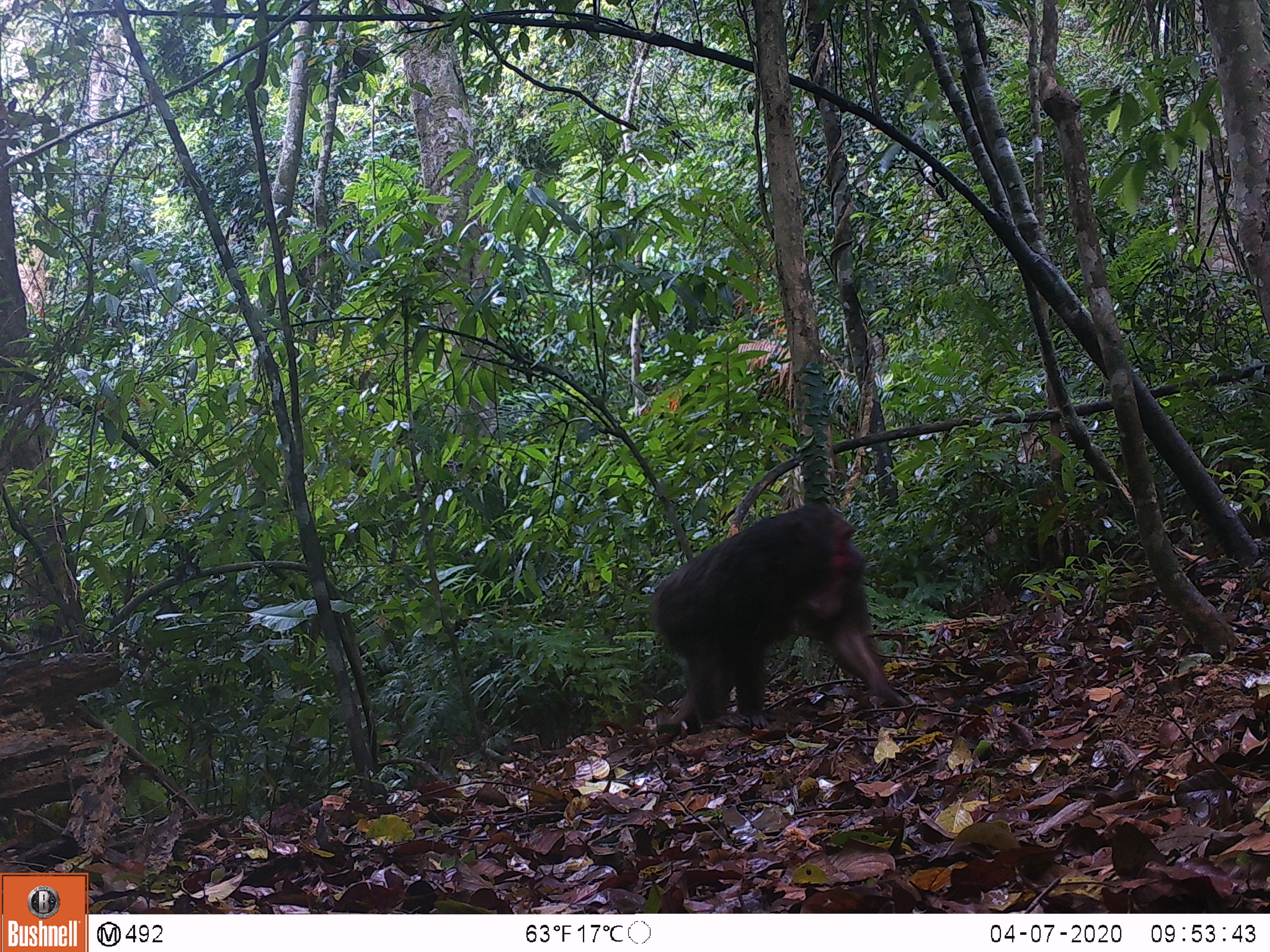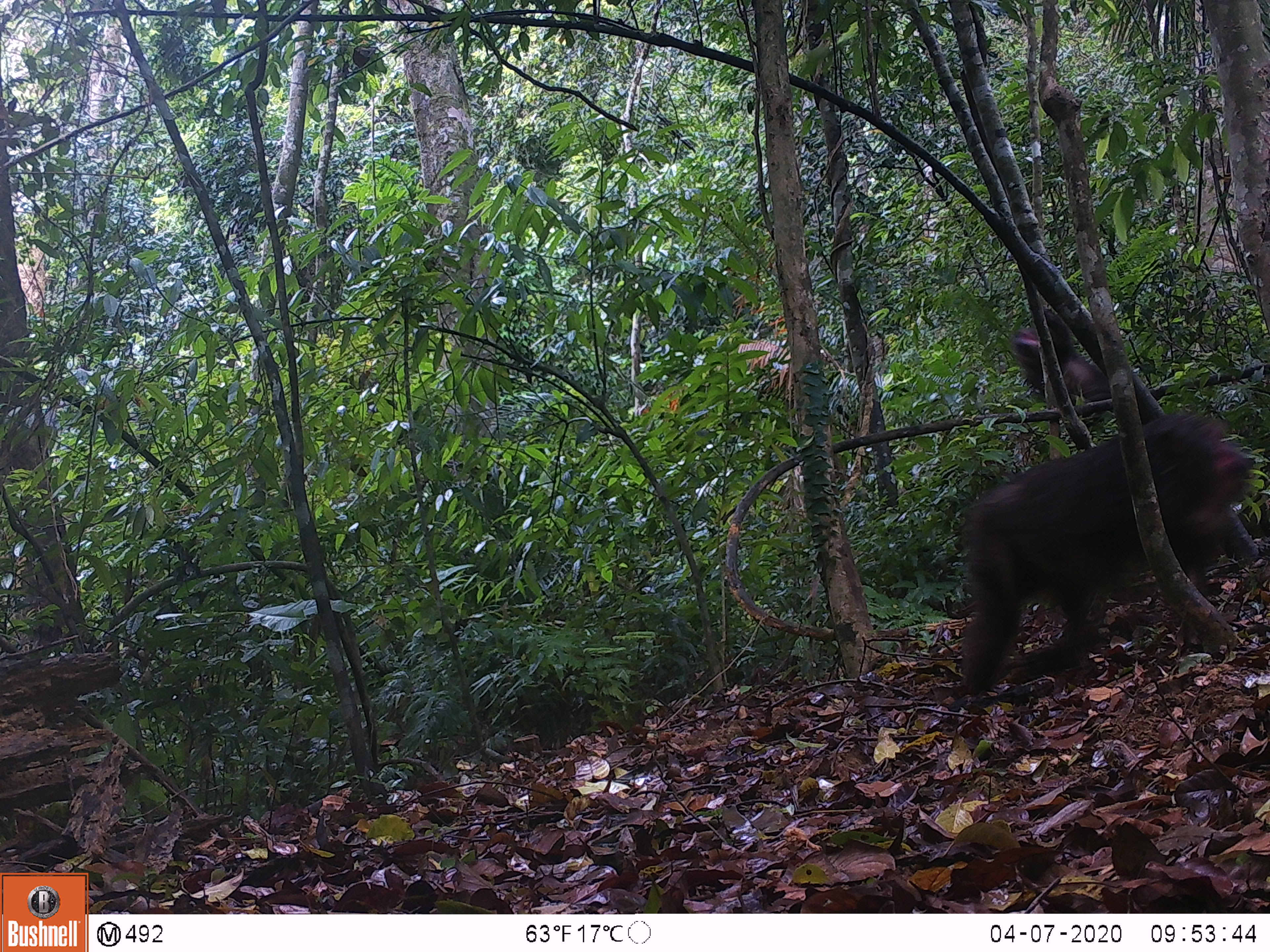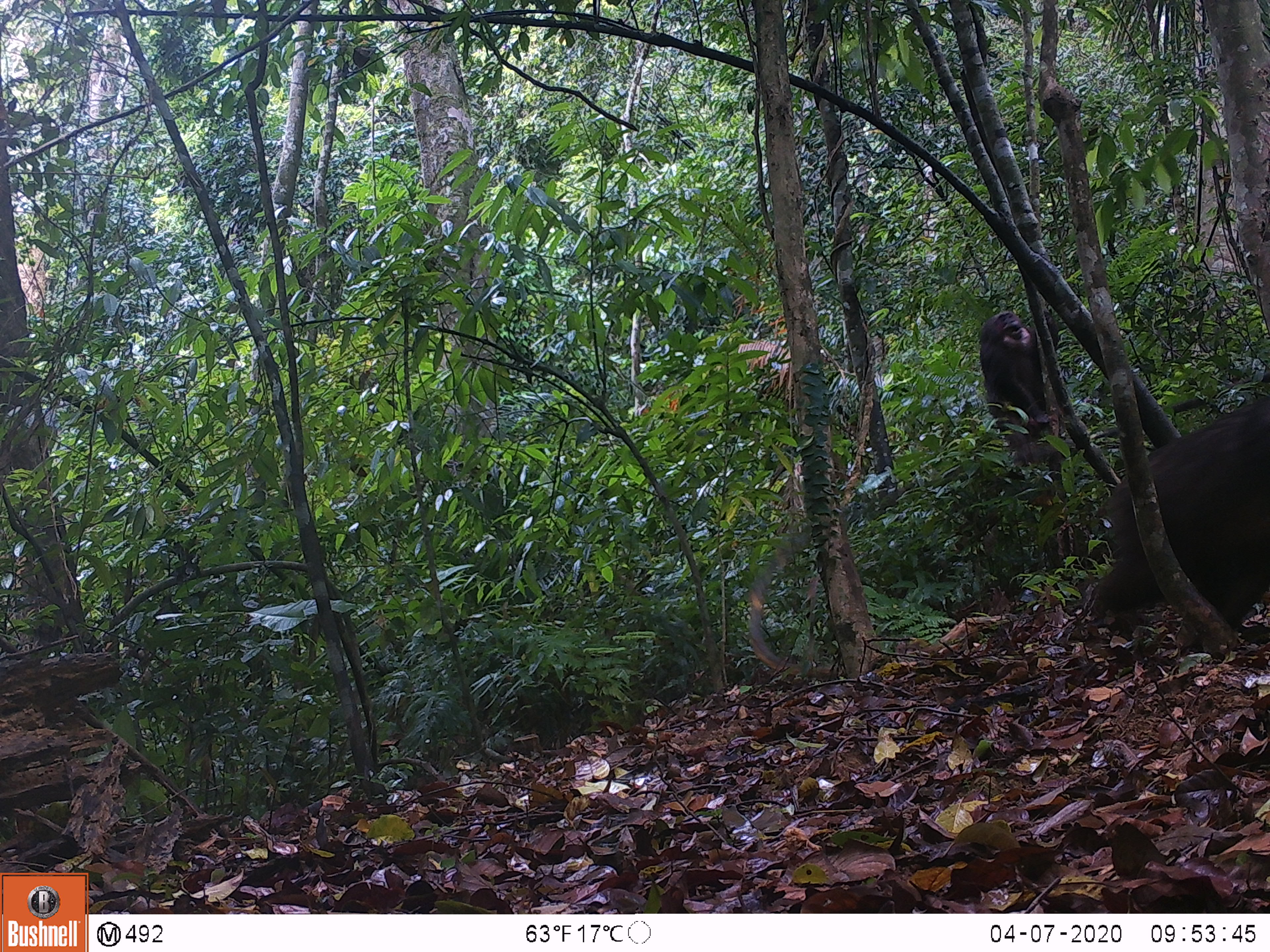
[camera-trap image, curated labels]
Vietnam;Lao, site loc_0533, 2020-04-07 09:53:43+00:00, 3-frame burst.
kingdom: Animalia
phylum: Chordata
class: Mammalia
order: Primates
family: Cercopithecidae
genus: Macaca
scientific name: Macaca arctoides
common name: stump-tailed macaque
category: stump tailed macaque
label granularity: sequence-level